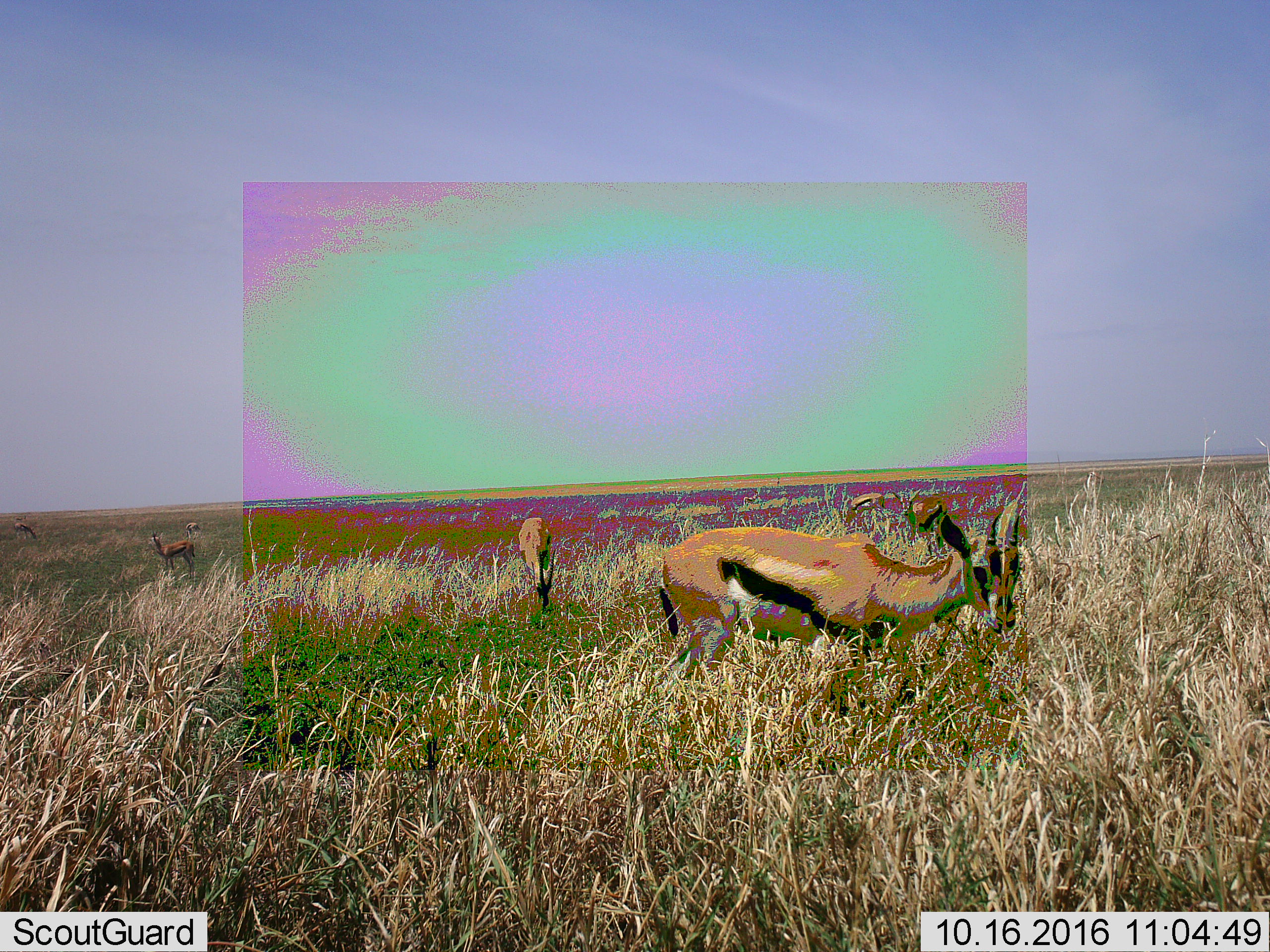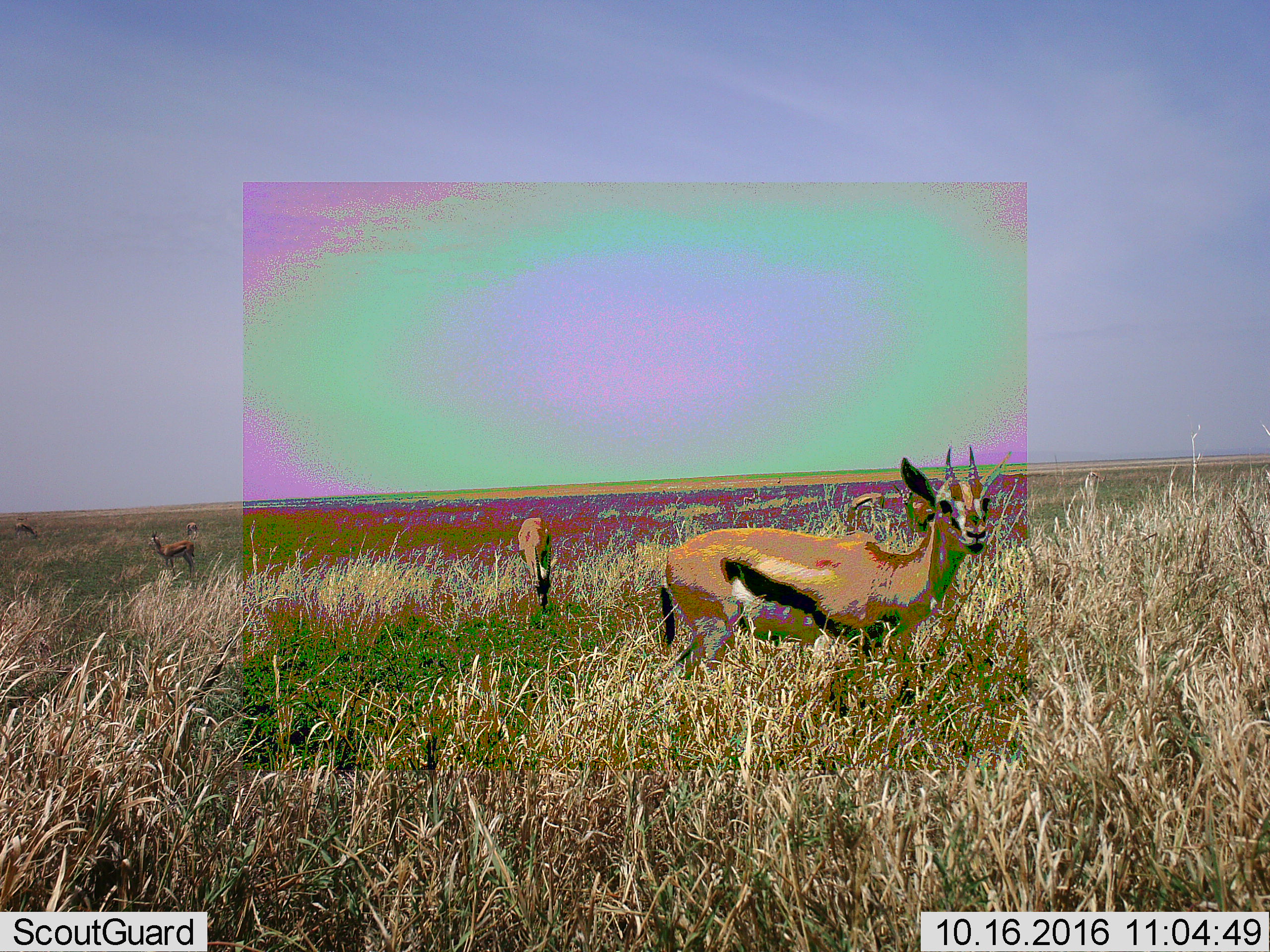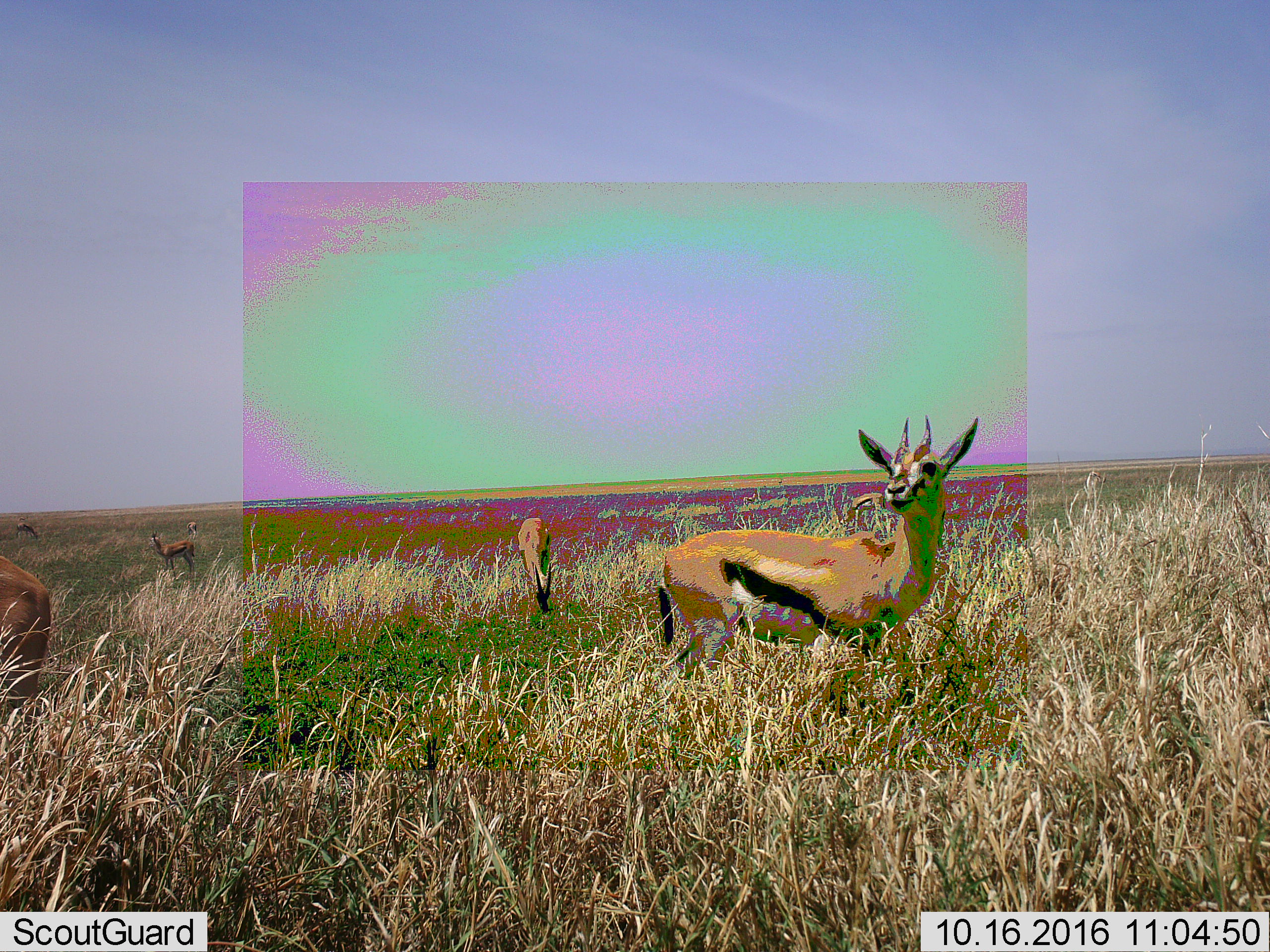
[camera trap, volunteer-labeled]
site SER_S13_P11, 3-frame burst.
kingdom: Animalia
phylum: Chordata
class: Mammalia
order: Artiodactyla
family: Bovidae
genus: Eudorcas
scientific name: Eudorcas thomsonii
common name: thomson's gazelle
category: gazellethomsons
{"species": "gazellethomsons (thomson's gazelle) (Eudorcas thomsonii)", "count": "8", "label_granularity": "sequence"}